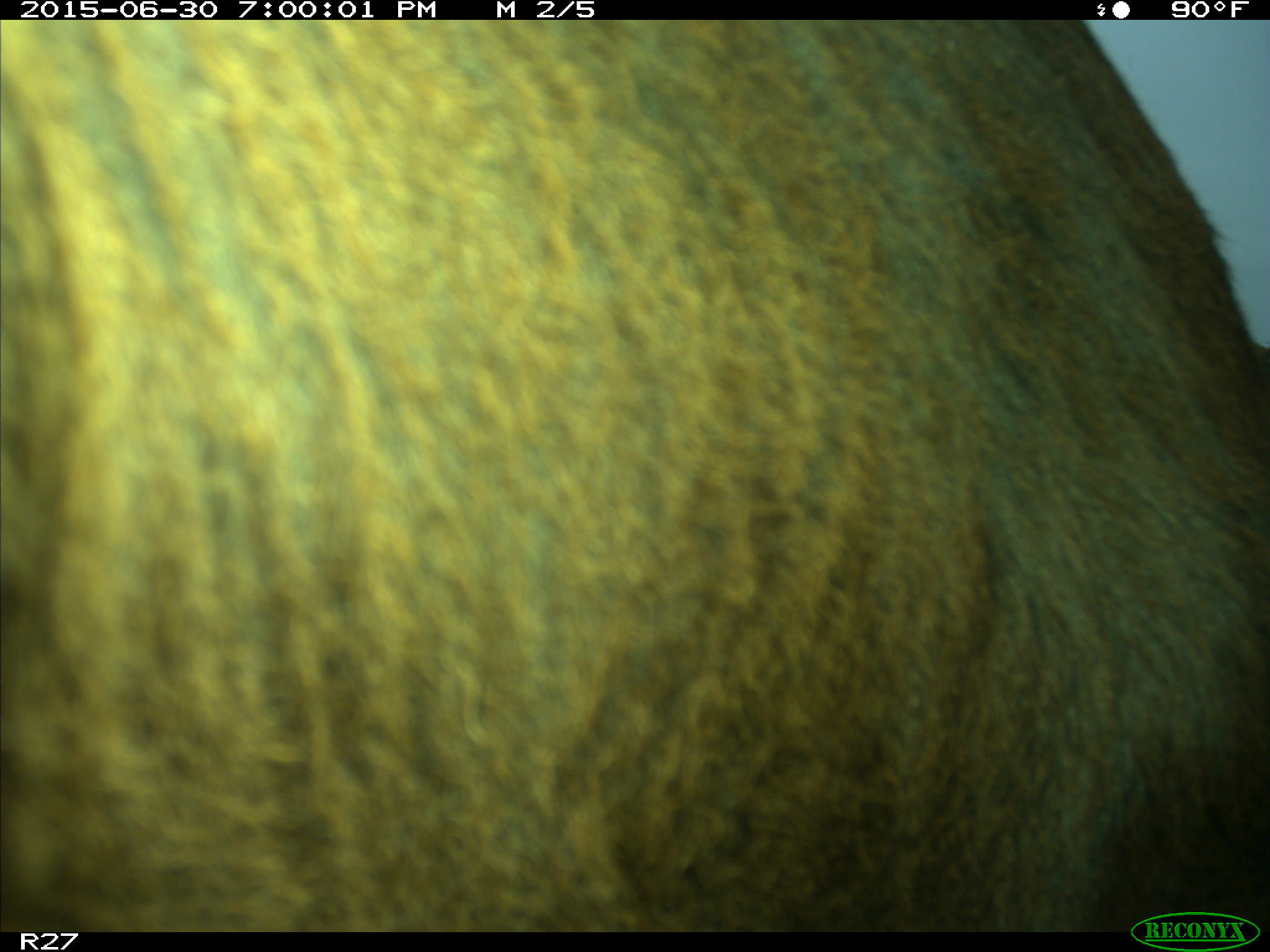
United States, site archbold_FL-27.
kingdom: Animalia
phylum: Chordata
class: Mammalia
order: Artiodactyla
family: Bovidae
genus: Bos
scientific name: Bos taurus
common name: domestic cow